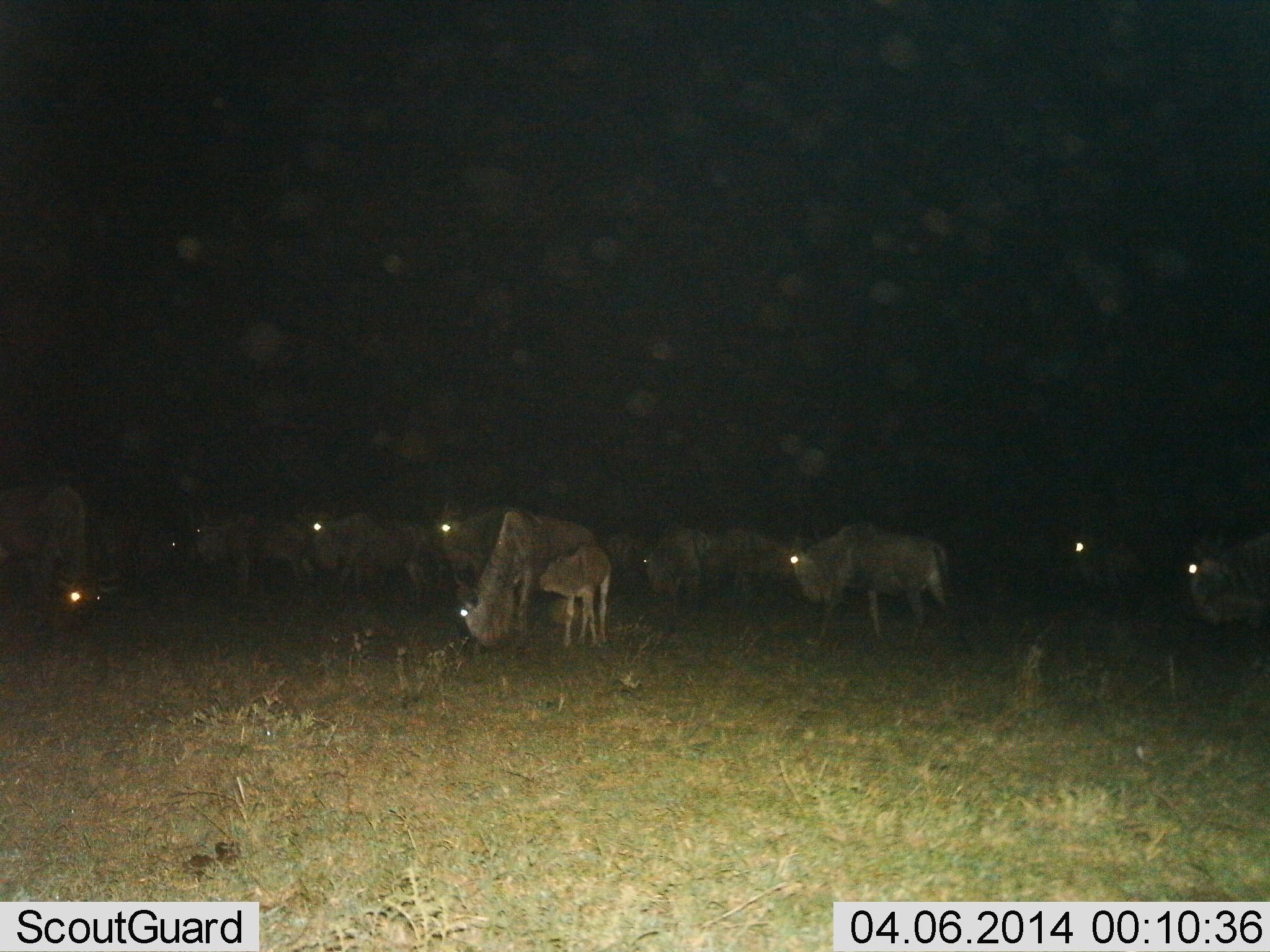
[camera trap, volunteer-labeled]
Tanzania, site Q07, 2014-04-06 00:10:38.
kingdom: Animalia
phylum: Chordata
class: Mammalia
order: Artiodactyla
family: Bovidae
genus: Connochaetes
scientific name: Connochaetes taurinus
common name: blue wildebeest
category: wildebeest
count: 11-50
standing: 30%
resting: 10%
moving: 40%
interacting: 0%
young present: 70%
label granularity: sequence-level